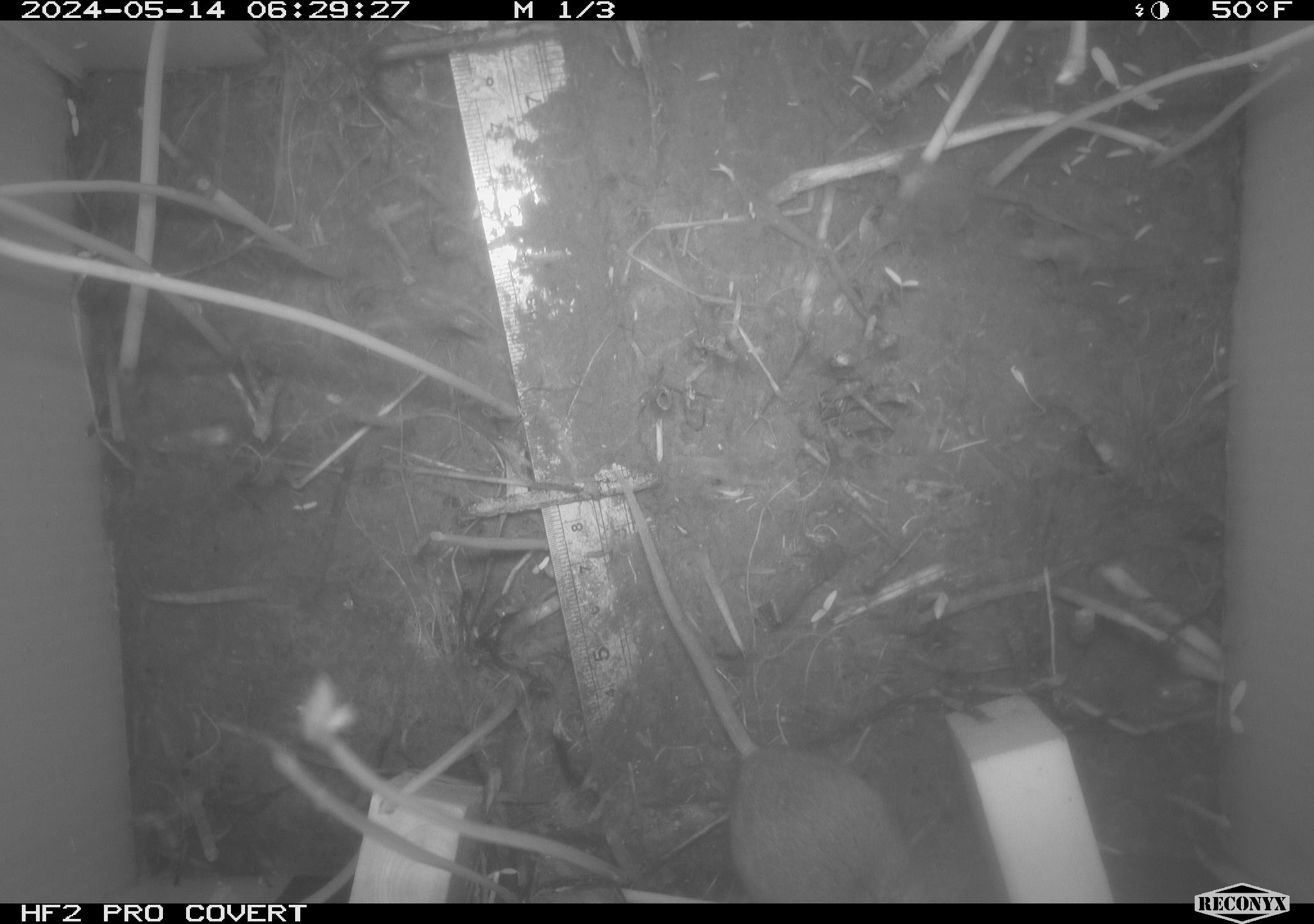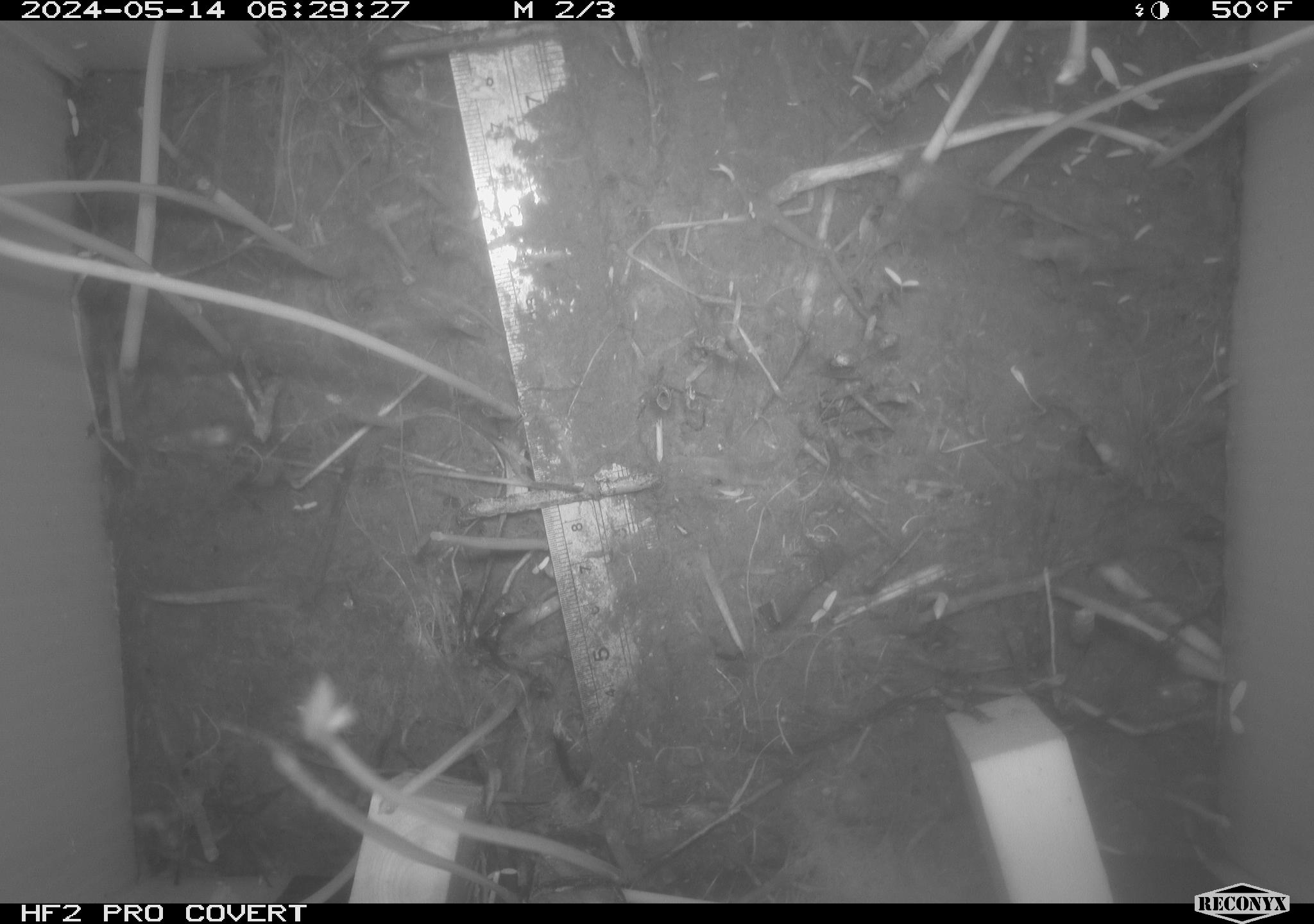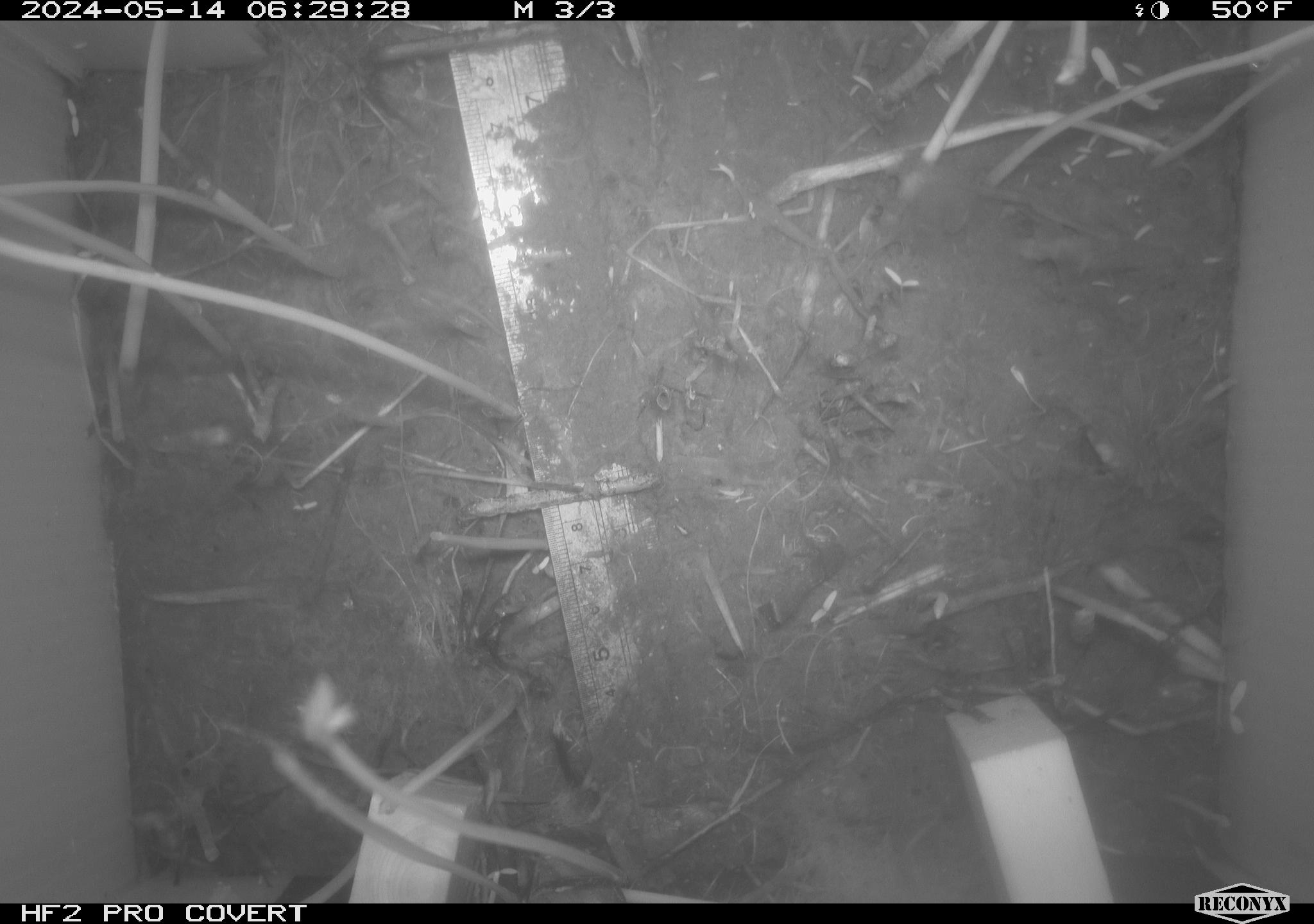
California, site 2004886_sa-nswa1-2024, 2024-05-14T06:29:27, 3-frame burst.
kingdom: Animalia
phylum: Chordata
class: Mammalia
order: Rodentia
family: Cricetidae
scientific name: Arvicolinae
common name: voles, lemmings, and muskrats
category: arvicolinae subfamily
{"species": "arvicolinae subfamily (voles, lemmings, and muskrats) (Arvicolinae)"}